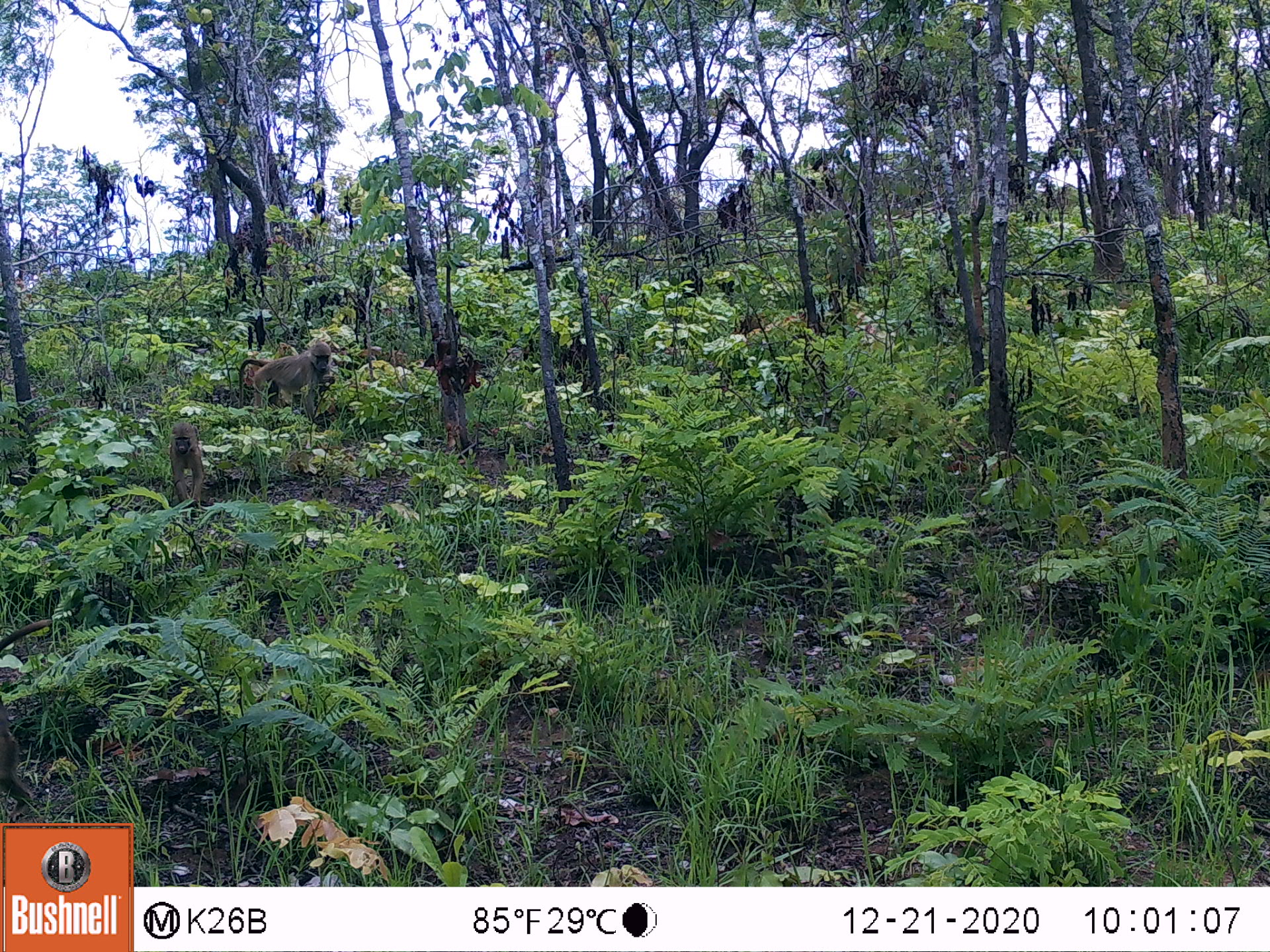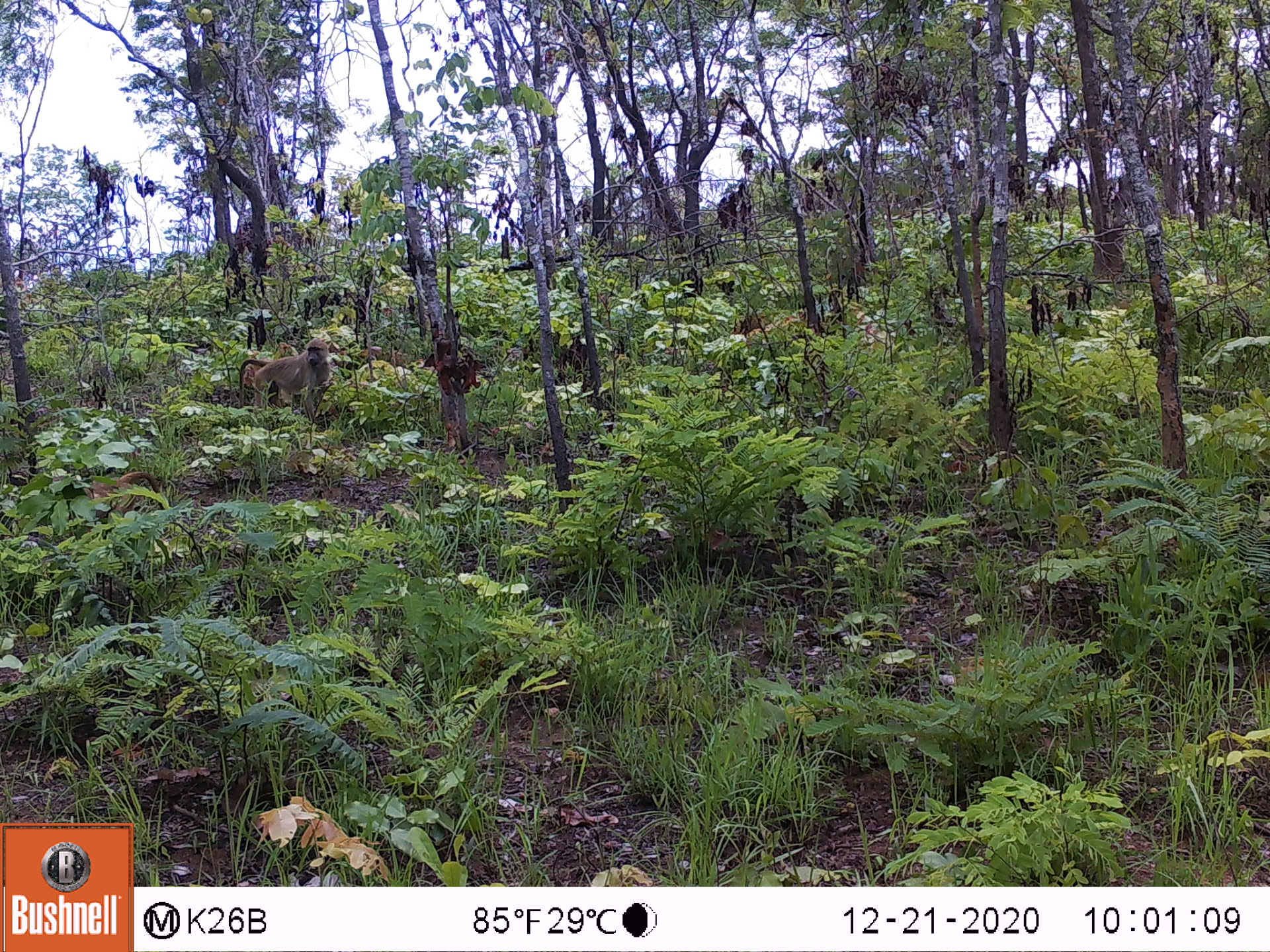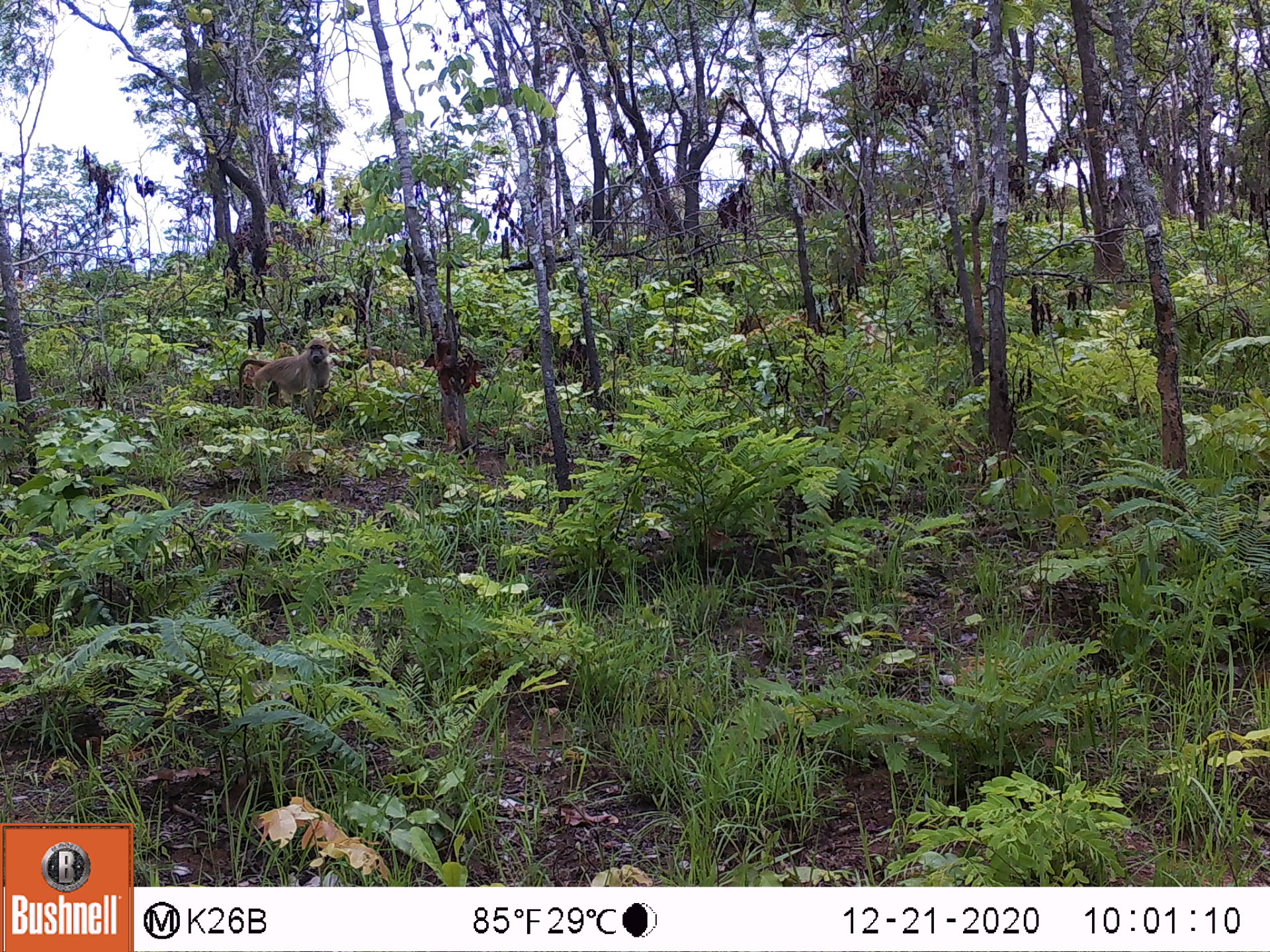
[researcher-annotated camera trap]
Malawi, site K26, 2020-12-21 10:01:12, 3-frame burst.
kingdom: Animalia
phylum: Chordata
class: Mammalia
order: Primates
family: Cercopithecidae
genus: Papio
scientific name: Papio cynocephalus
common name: yellow baboon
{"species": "yellow baboon (Papio cynocephalus)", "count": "2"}